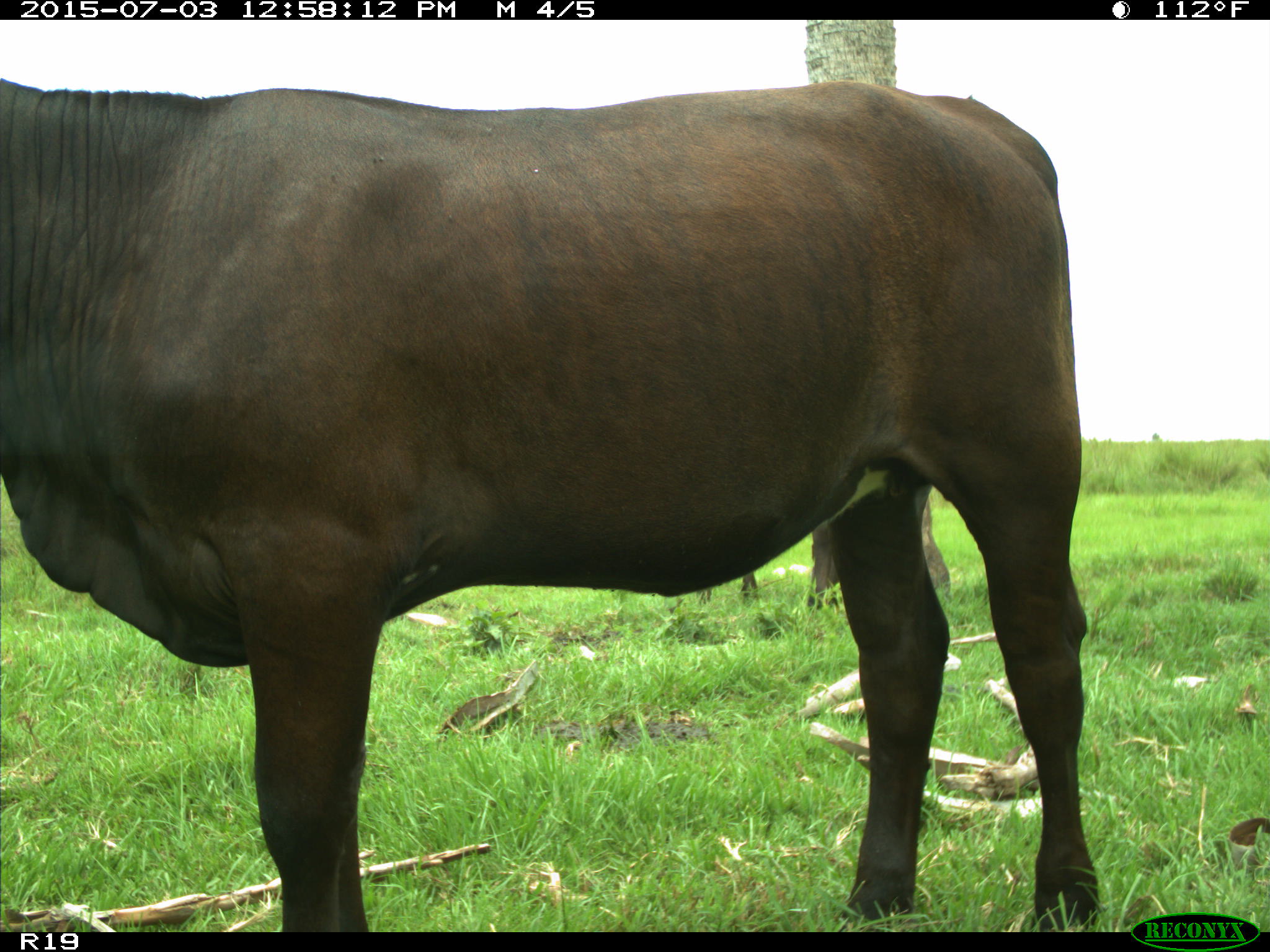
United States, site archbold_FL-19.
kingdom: Animalia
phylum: Chordata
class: Mammalia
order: Artiodactyla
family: Bovidae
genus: Bos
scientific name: Bos taurus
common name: domestic cow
Bos taurus (domestic cow).